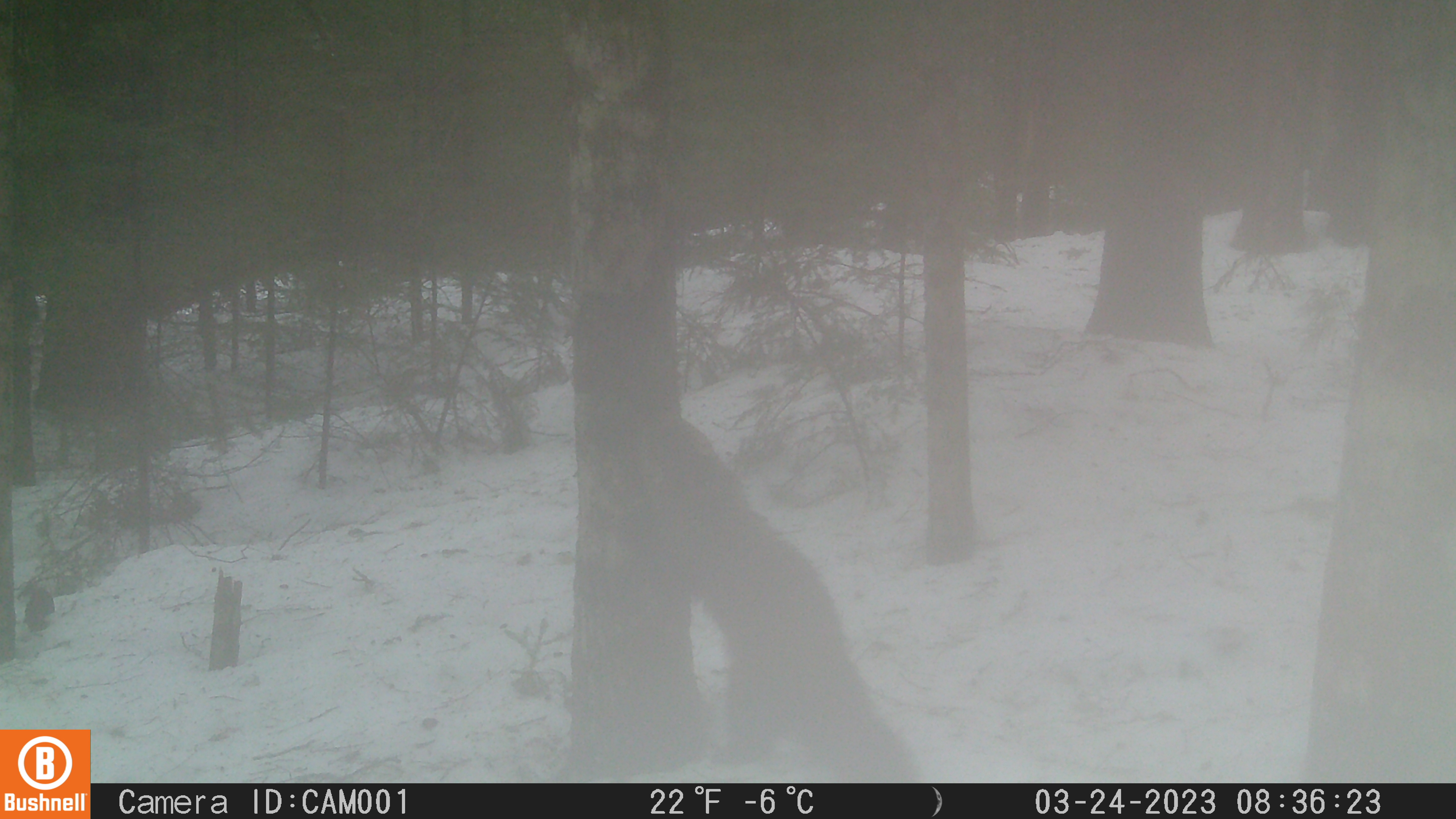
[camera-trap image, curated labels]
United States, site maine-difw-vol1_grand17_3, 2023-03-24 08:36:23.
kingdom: Animalia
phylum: Chordata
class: Mammalia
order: Carnivora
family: Mustelidae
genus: Pekania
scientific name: Pekania pennanti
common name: fisher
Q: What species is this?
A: Fisher (Pekania pennanti).